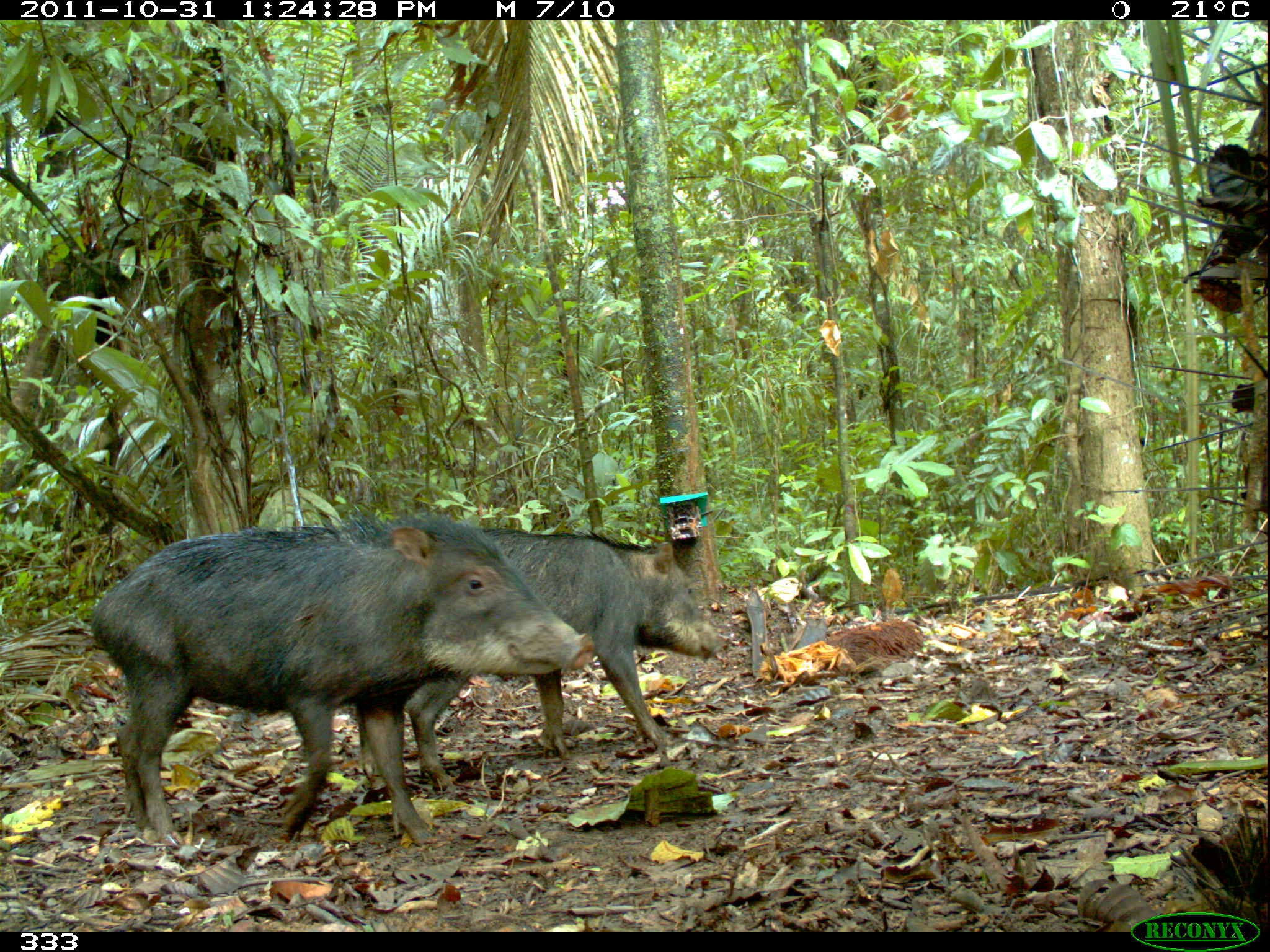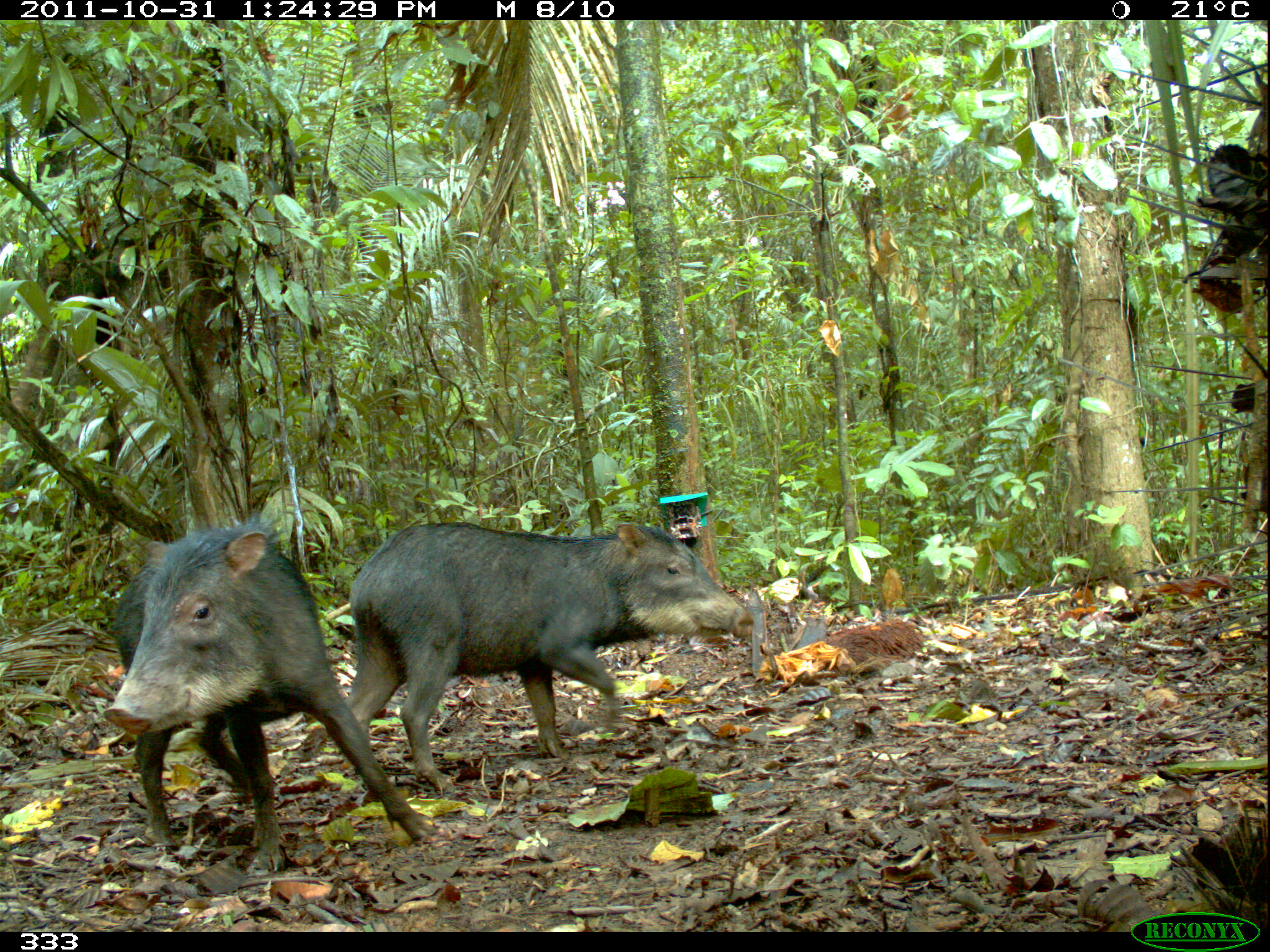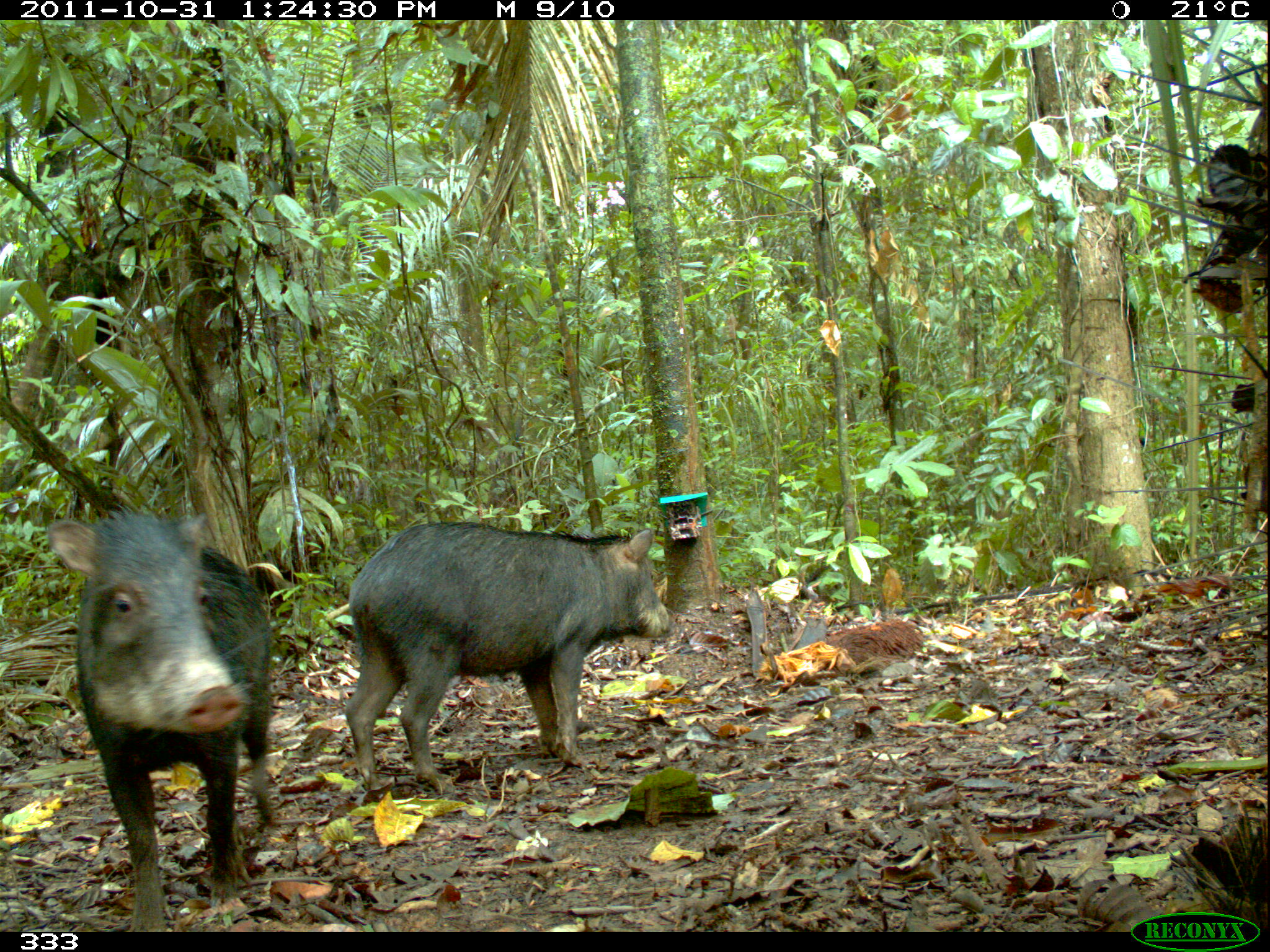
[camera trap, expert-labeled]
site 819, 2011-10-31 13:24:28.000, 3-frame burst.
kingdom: Animalia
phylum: Chordata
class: Mammalia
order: Artiodactyla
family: Tayassuidae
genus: Tayassu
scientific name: Tayassu pecari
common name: white-lipped peccary